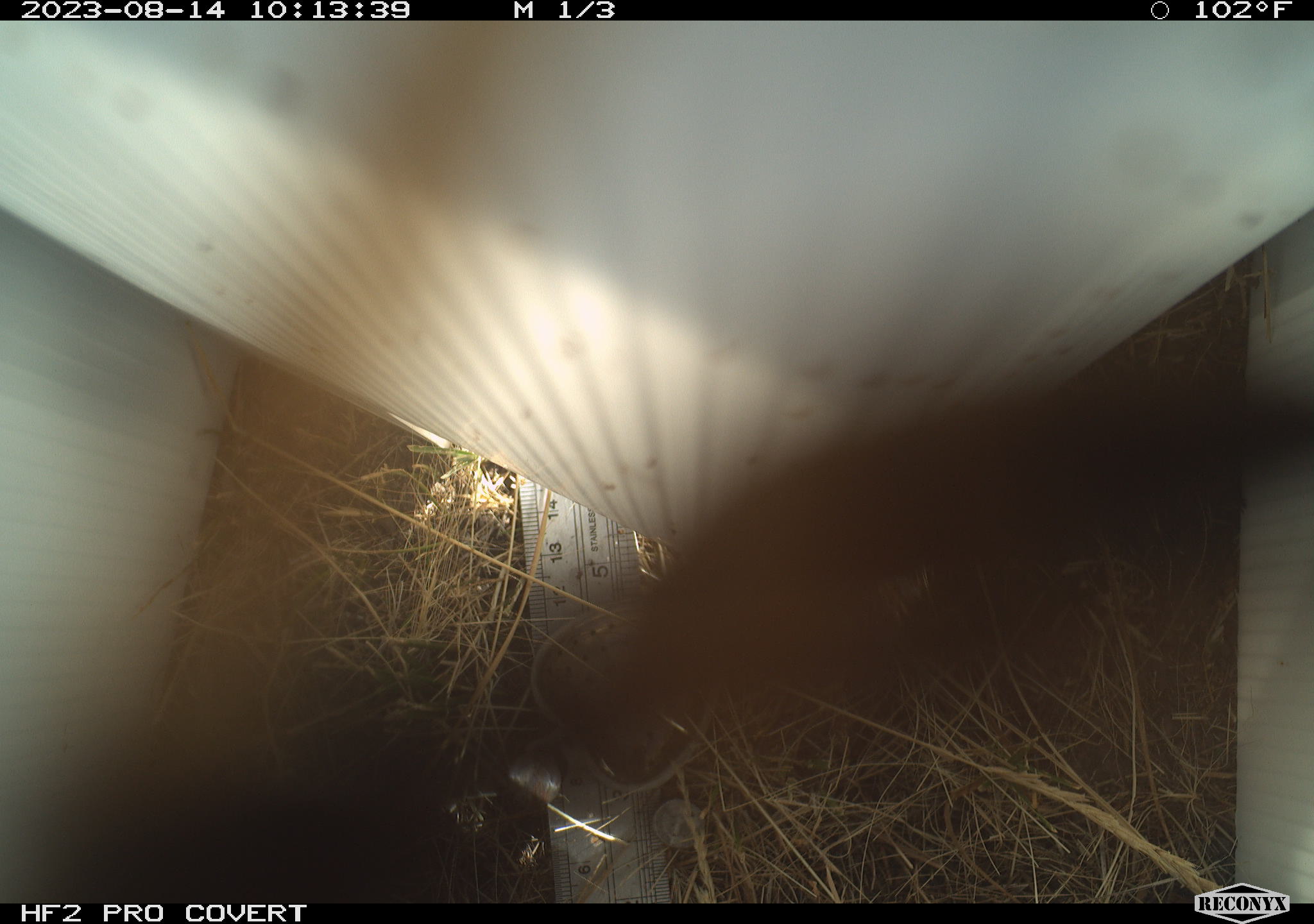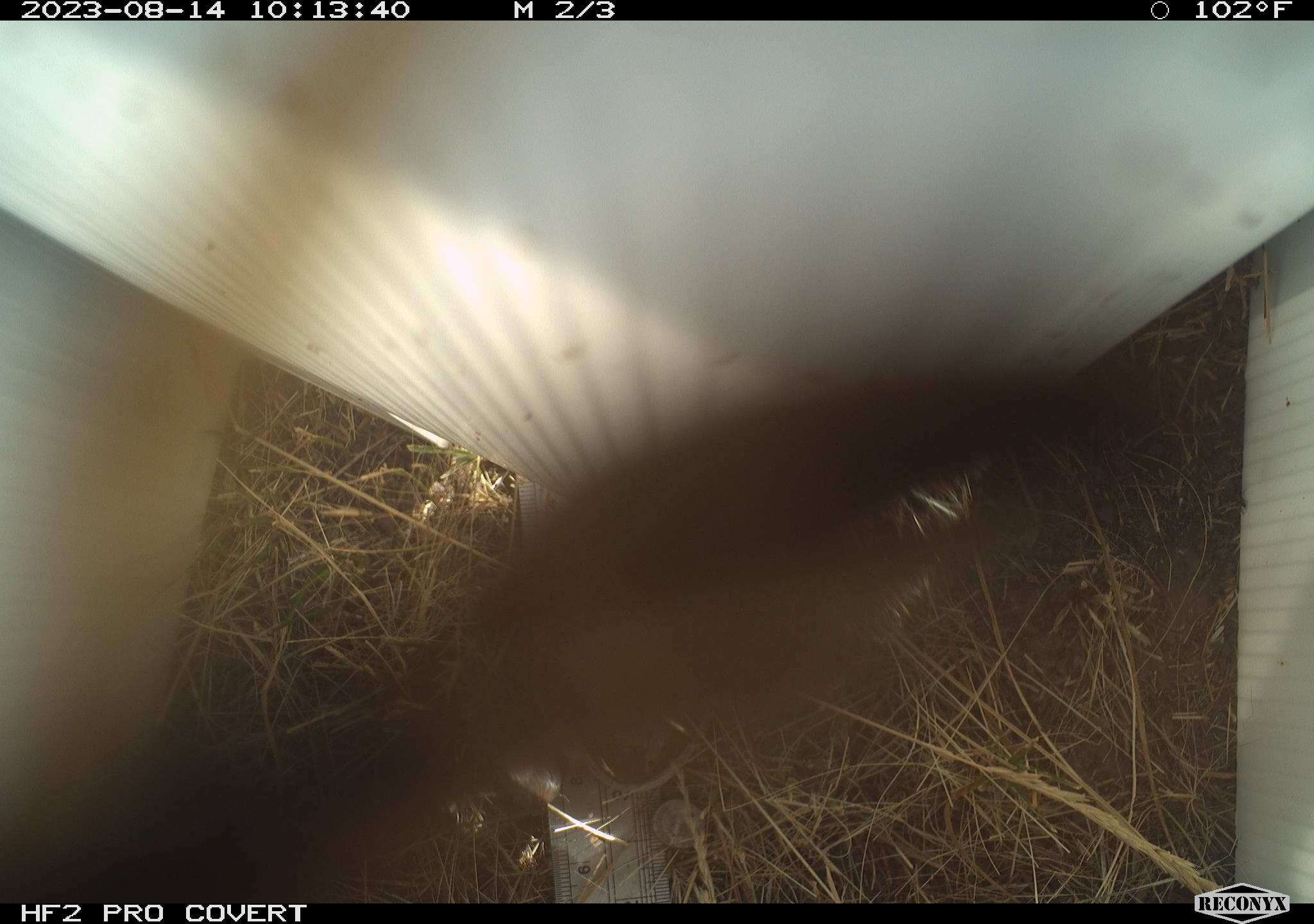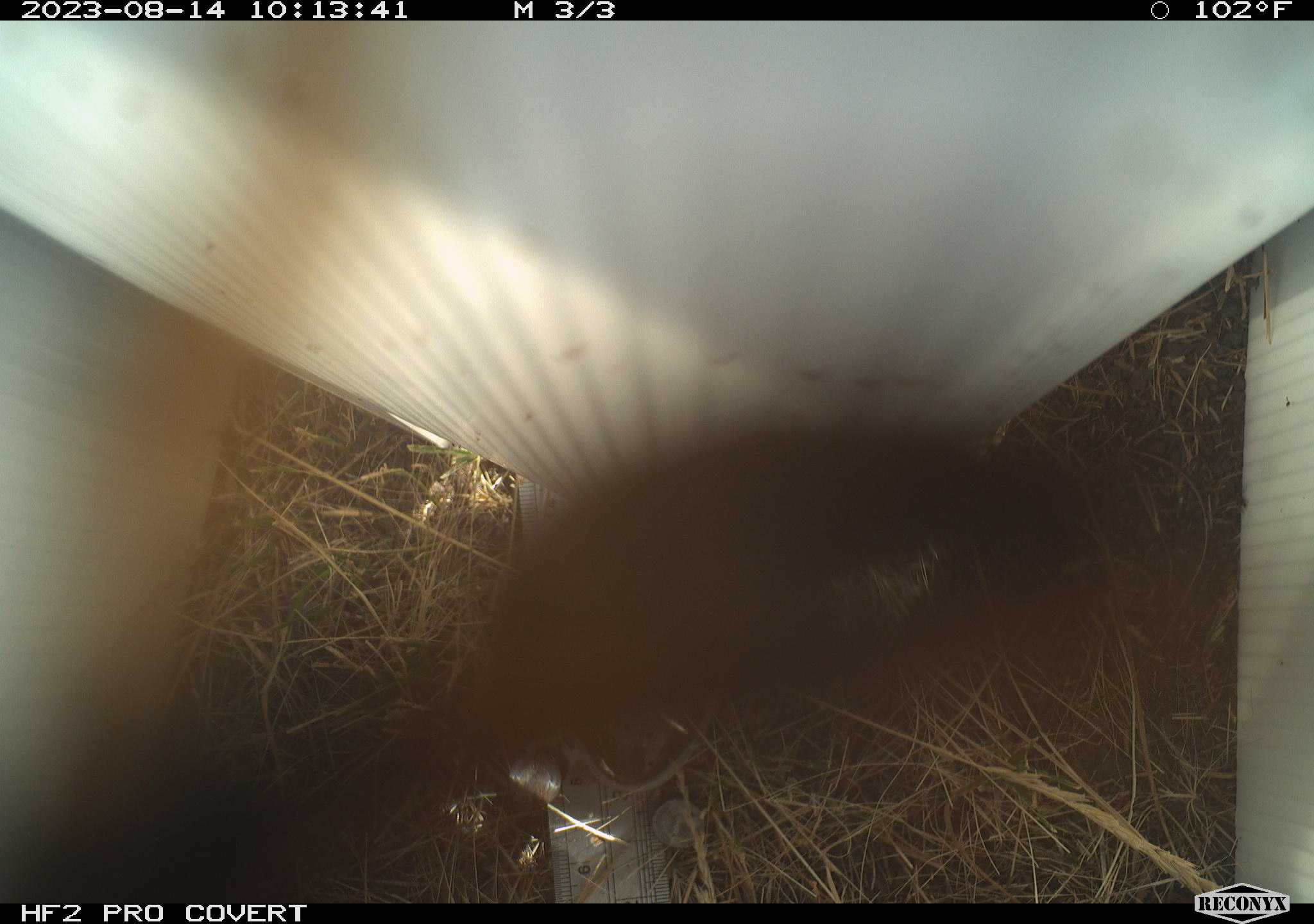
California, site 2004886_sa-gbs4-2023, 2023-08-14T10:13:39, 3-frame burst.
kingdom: Animalia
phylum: Arthropoda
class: Insecta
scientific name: Insecta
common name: insect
Insect (Insecta).